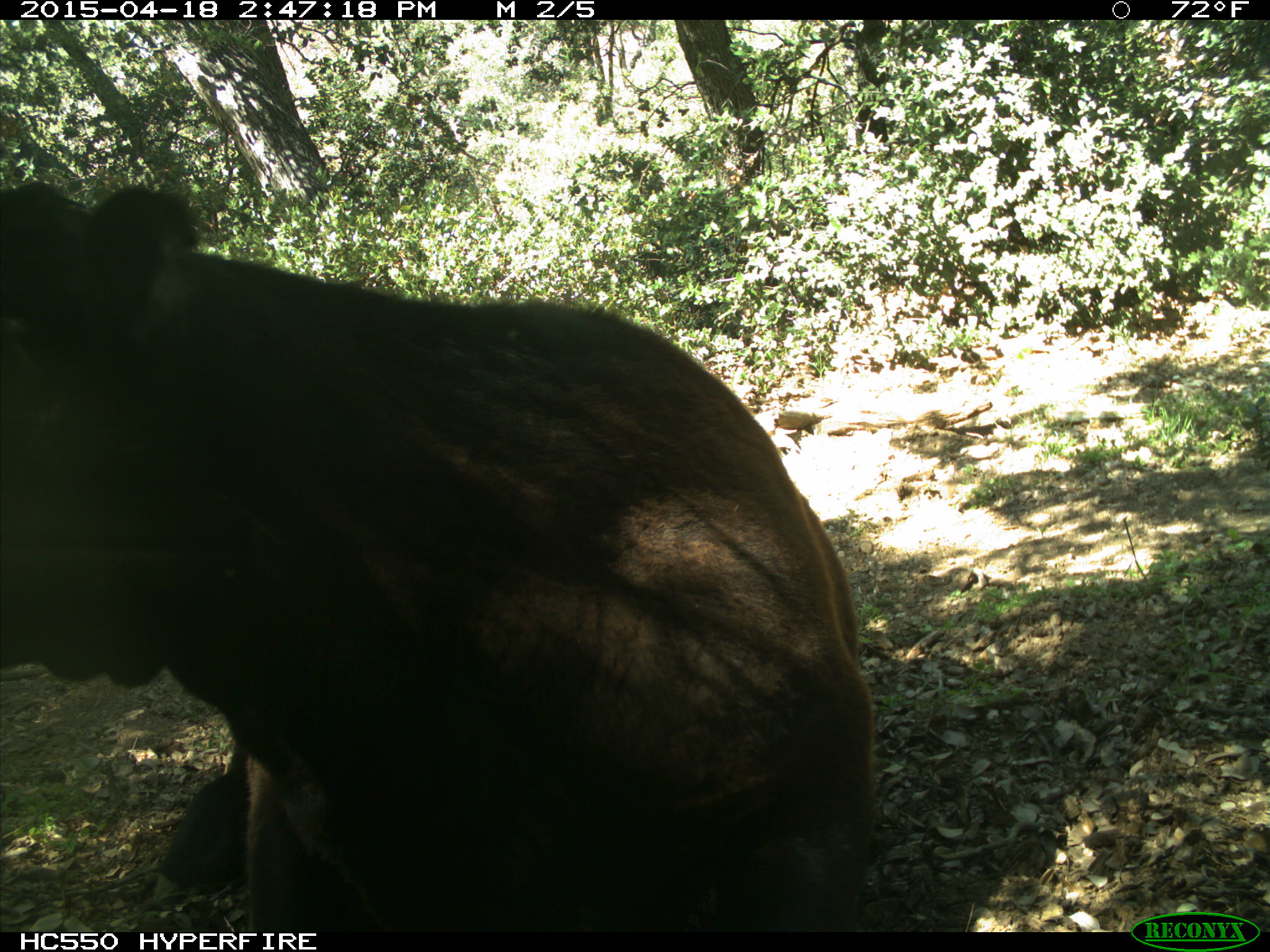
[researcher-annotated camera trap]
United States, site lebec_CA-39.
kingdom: Animalia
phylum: Chordata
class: Mammalia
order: Artiodactyla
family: Bovidae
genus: Bos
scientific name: Bos taurus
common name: domestic cow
Bos taurus (domestic cow).